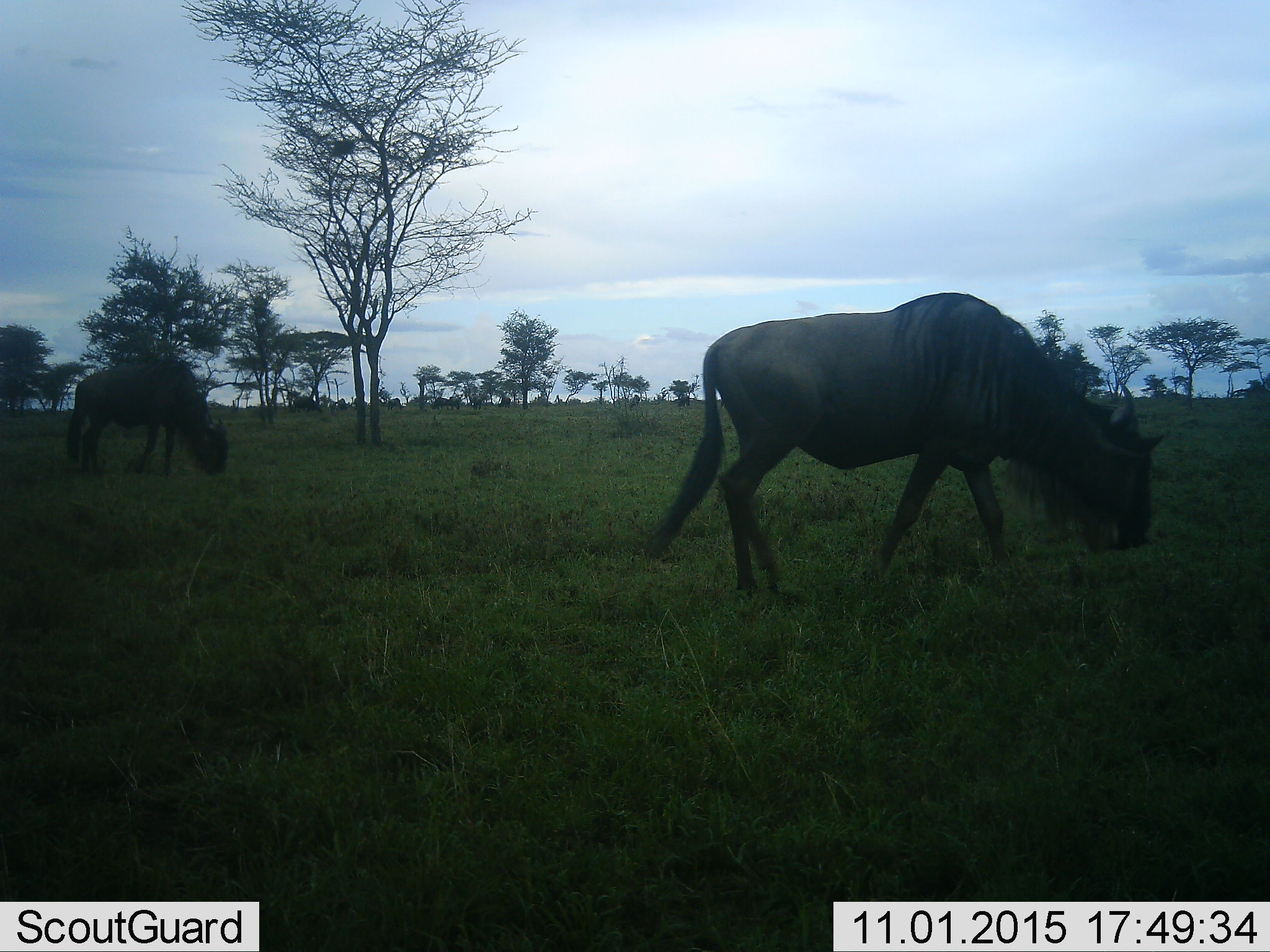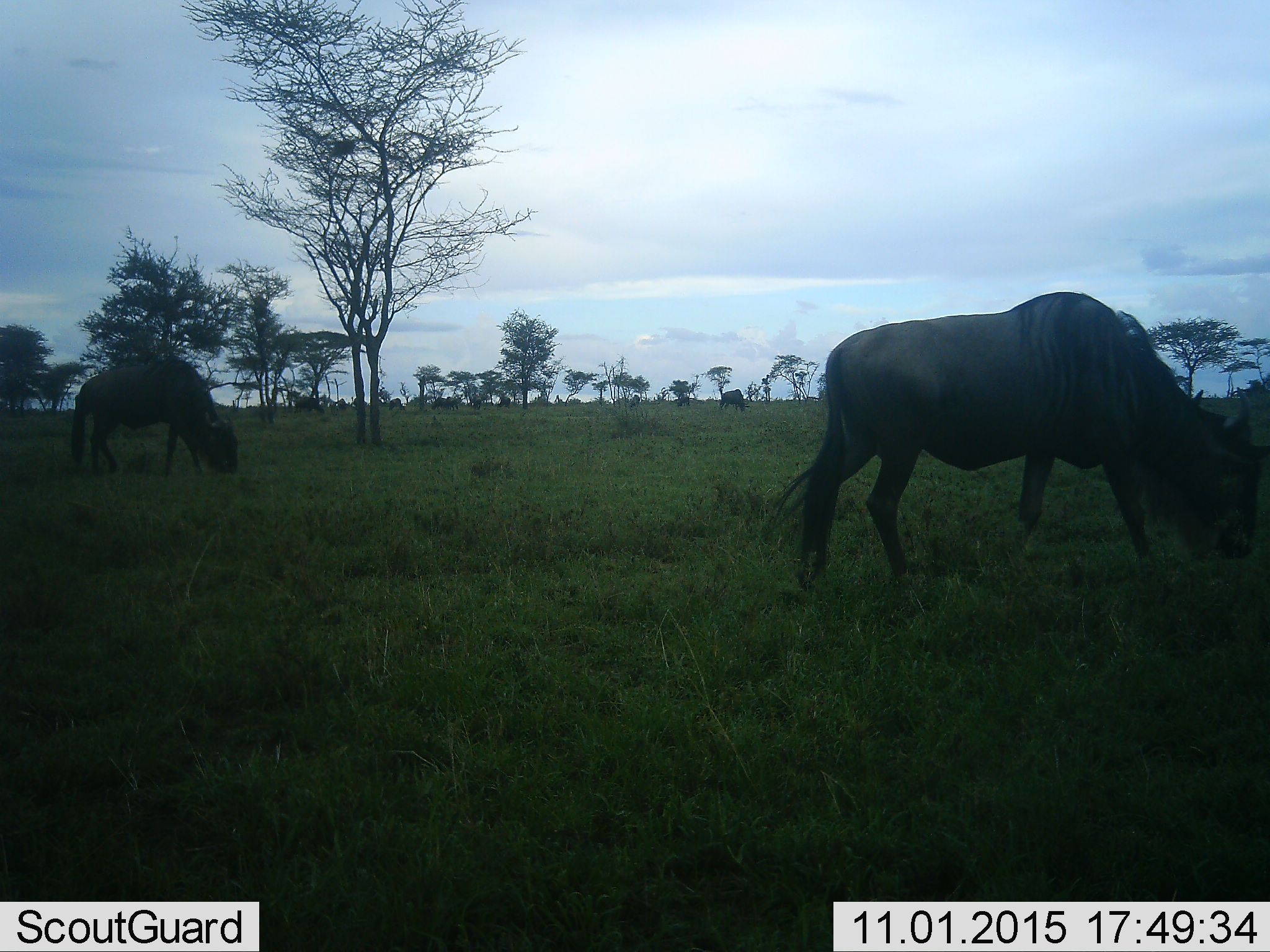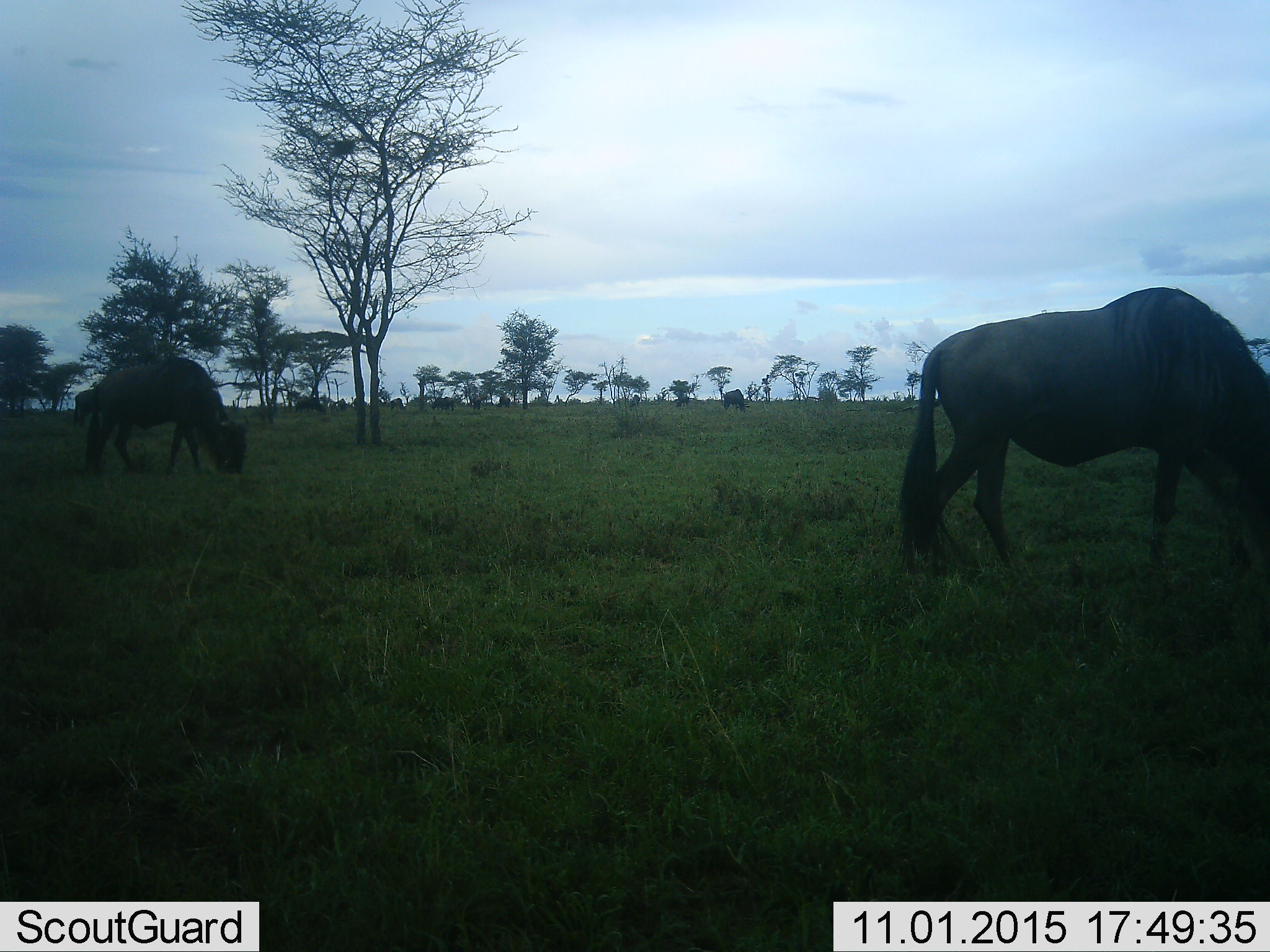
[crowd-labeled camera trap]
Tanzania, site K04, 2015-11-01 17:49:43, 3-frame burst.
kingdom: Animalia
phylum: Chordata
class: Mammalia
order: Artiodactyla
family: Bovidae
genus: Connochaetes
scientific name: Connochaetes taurinus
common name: blue wildebeest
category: wildebeest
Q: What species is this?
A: Wildebeest (blue wildebeest) (Connochaetes taurinus).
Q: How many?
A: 2.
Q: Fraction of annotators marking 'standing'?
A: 22%.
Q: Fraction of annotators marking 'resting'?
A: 0%.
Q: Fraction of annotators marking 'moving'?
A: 22%.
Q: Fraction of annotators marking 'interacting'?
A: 0%.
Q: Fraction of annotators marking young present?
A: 0%.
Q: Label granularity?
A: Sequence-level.